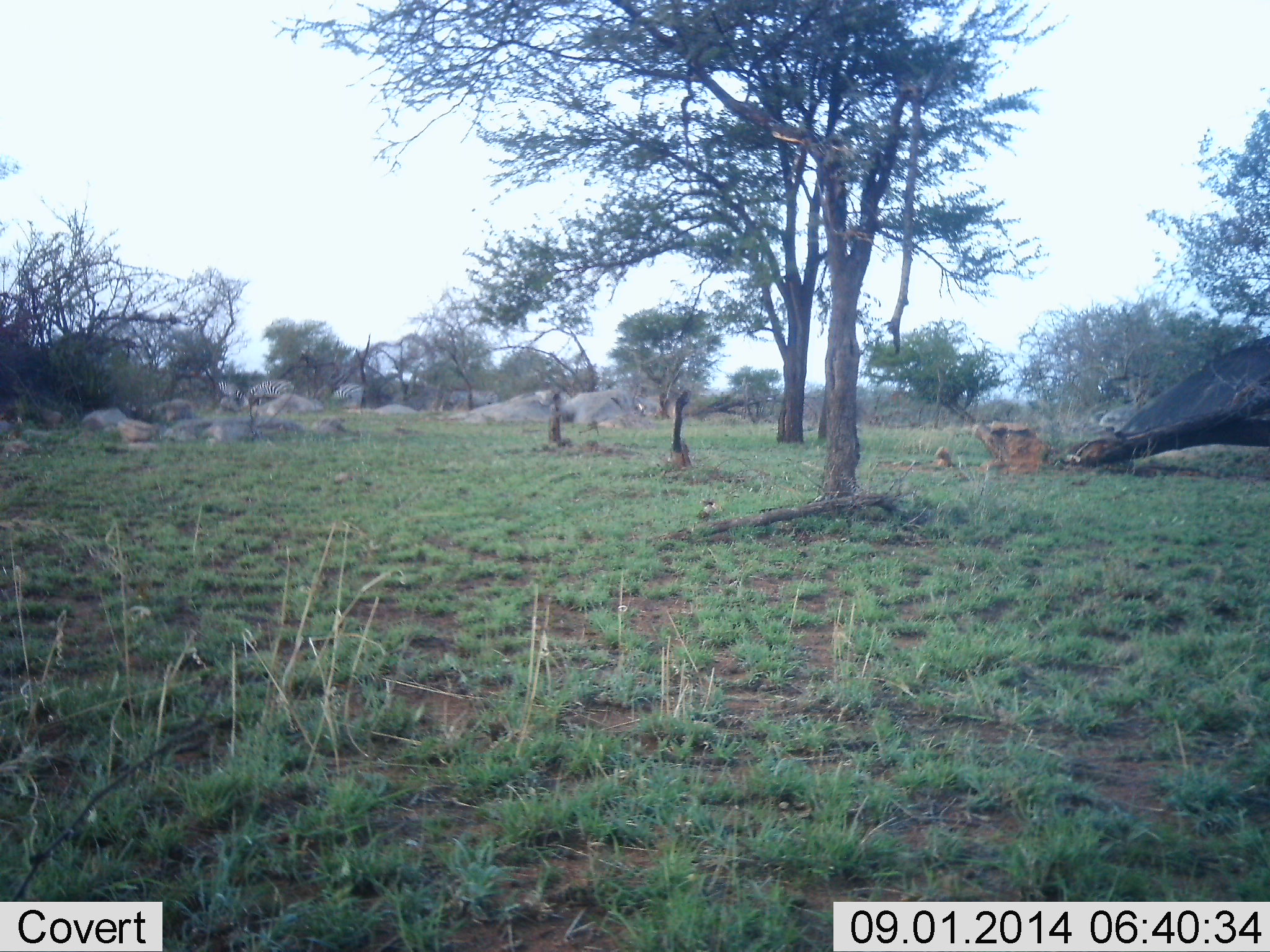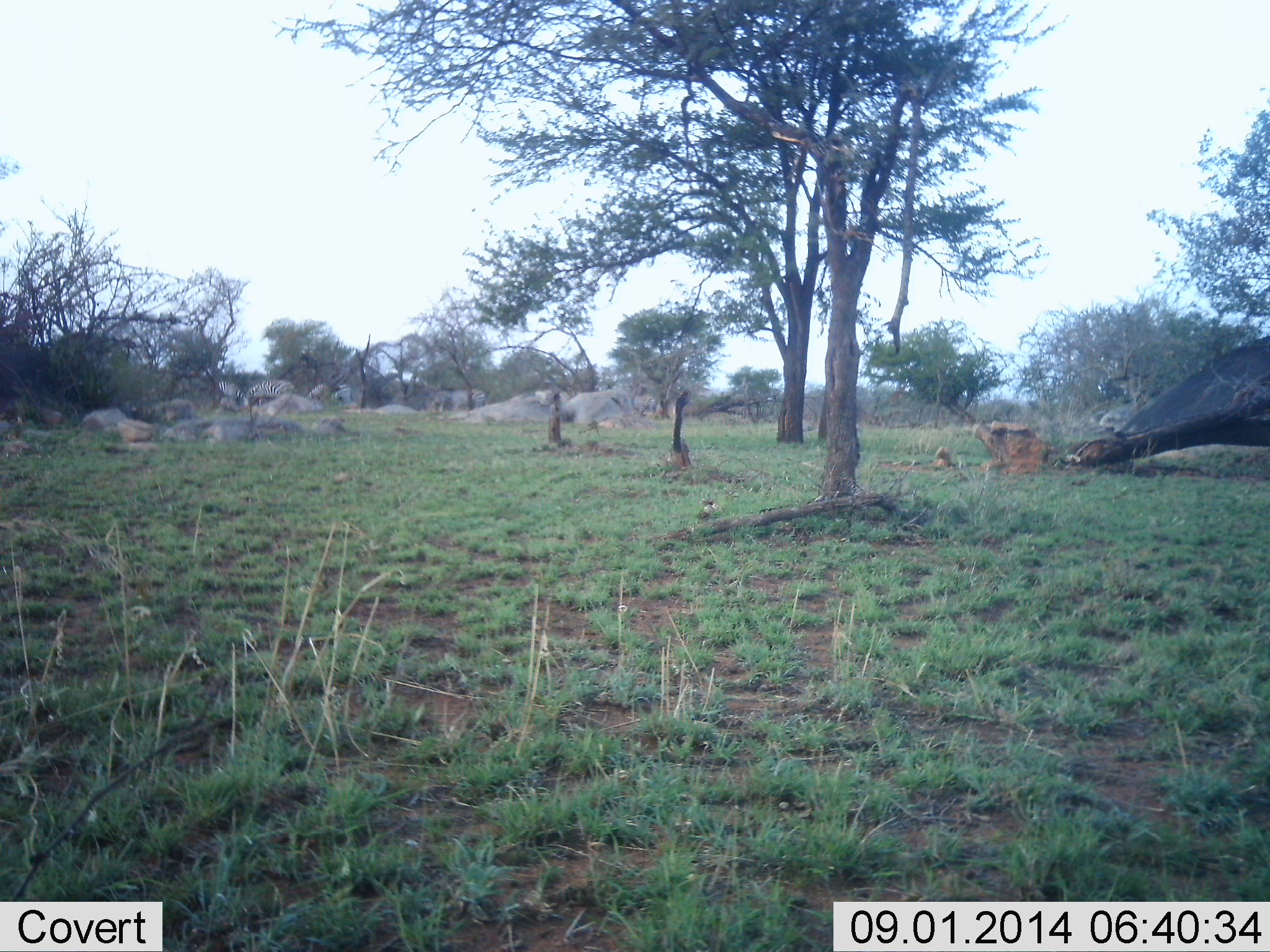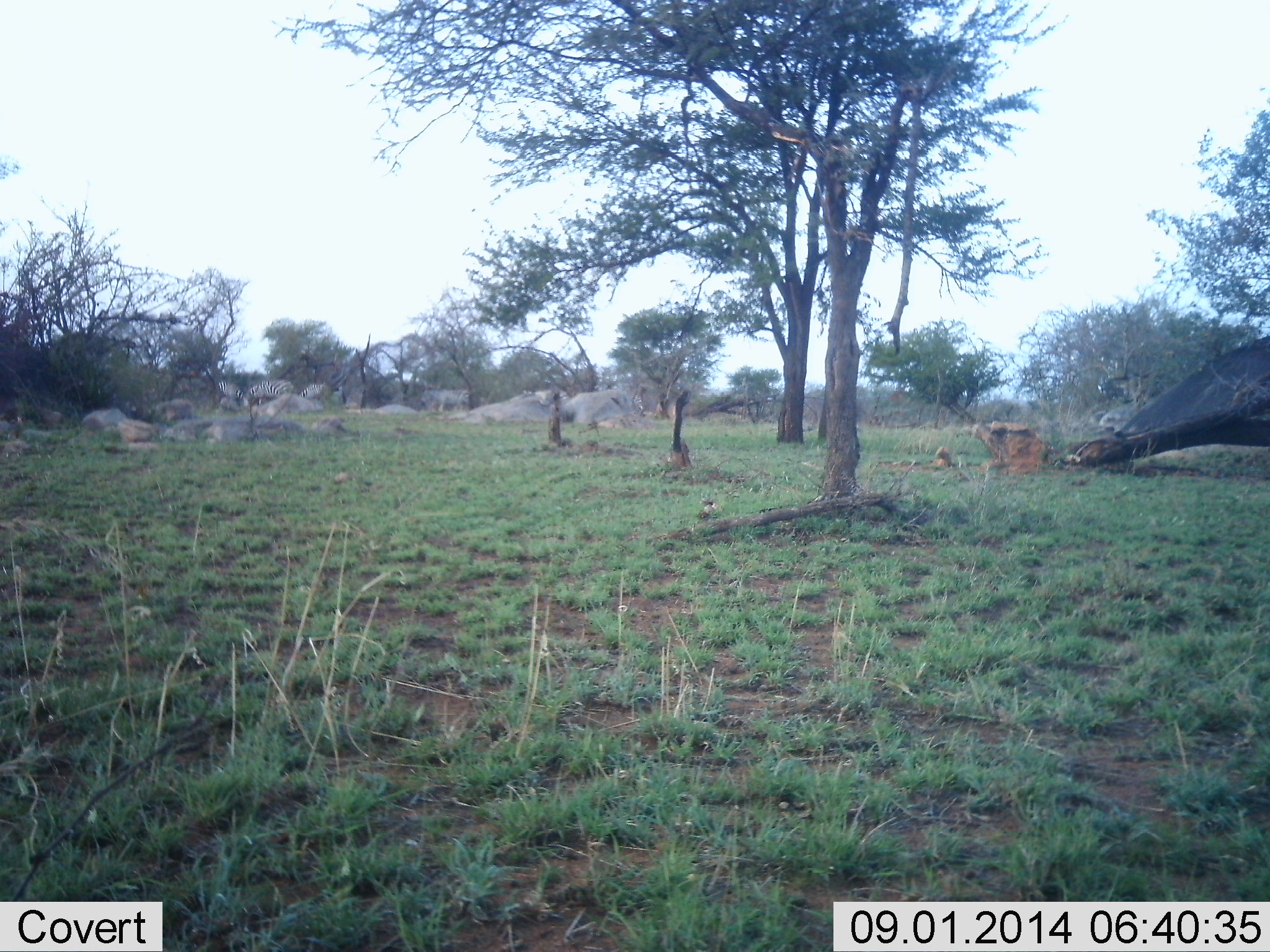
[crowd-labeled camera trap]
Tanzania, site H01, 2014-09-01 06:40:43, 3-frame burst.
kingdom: Animalia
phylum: Chordata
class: Mammalia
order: Proboscidea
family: Elephantidae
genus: Loxodonta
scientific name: Loxodonta africana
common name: african bush elephant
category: elephant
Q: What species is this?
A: Elephant (african bush elephant) (Loxodonta africana).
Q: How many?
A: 4.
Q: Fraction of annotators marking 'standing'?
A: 0%.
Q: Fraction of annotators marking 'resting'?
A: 0%.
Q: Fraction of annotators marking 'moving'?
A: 100%.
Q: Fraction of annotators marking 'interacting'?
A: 0%.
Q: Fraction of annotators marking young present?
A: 0%.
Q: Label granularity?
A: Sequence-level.